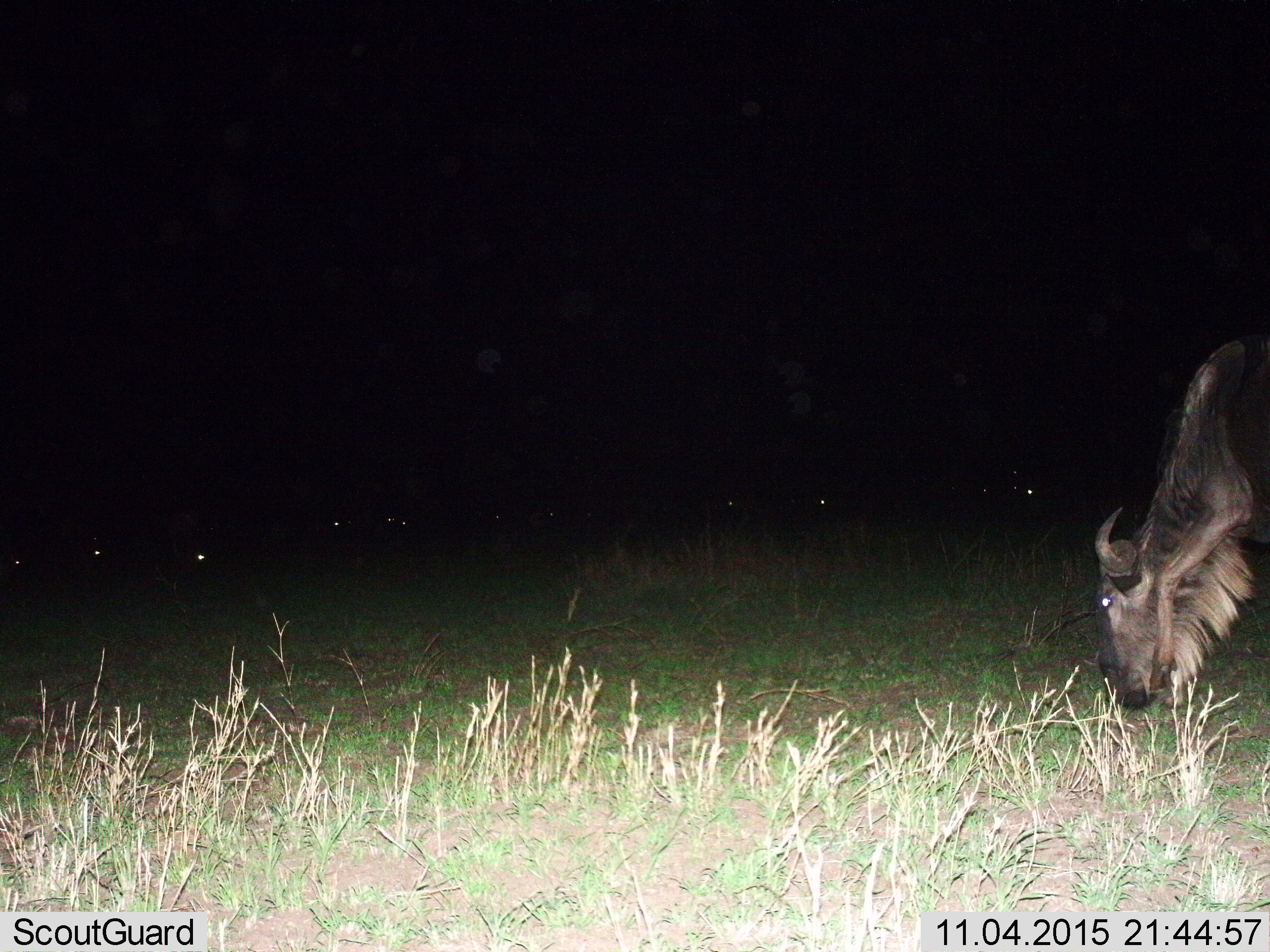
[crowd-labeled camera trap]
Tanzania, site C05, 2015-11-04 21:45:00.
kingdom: Animalia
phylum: Chordata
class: Mammalia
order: Artiodactyla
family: Bovidae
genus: Connochaetes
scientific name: Connochaetes taurinus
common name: blue wildebeest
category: wildebeest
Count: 1.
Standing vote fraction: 18%.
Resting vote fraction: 12%.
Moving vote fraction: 6%.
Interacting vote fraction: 6%.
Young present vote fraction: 0%.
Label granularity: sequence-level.